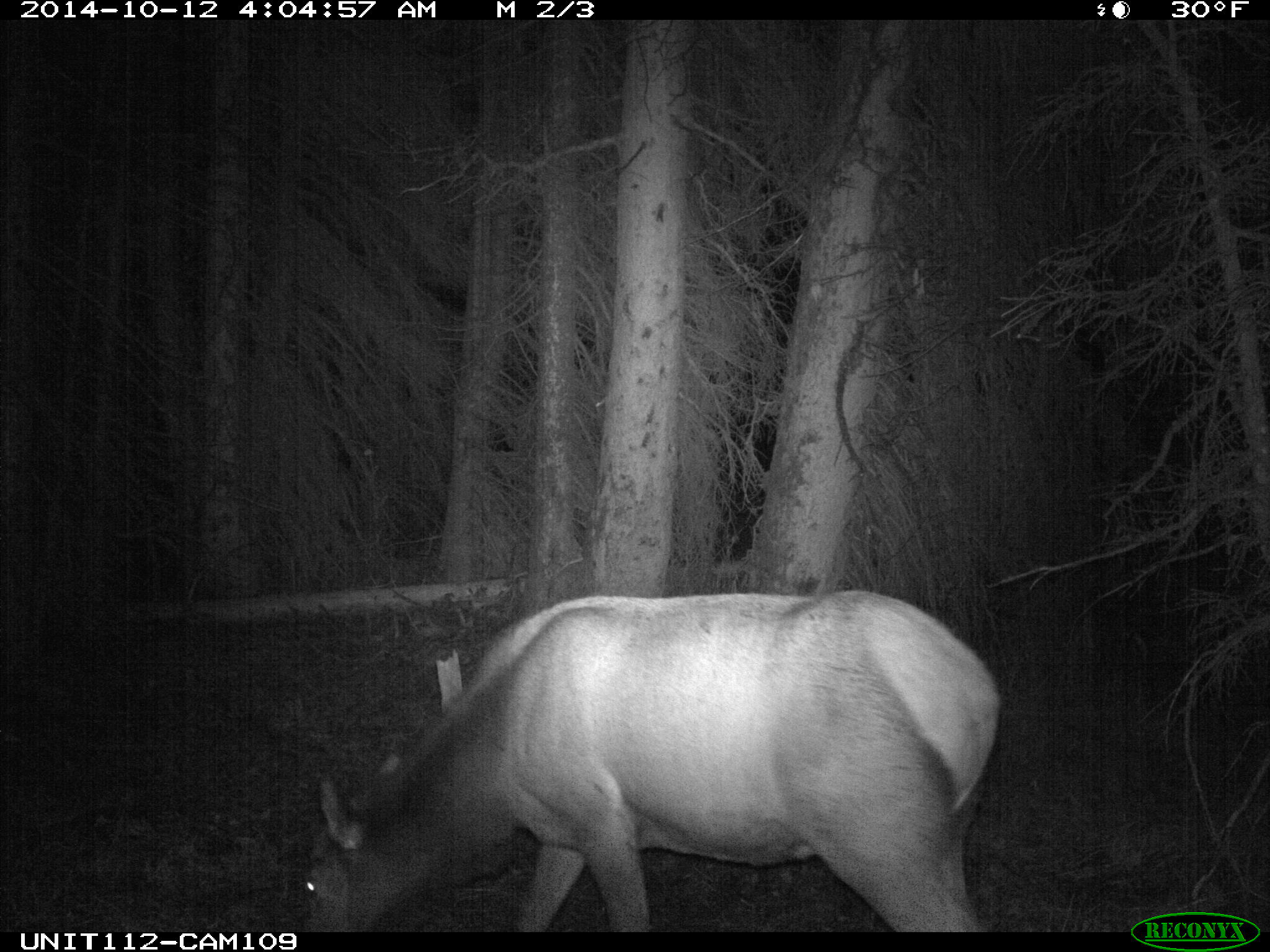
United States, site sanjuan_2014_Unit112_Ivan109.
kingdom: Animalia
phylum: Chordata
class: Mammalia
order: Artiodactyla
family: Cervidae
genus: Cervus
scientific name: Cervus elaphus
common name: red deer